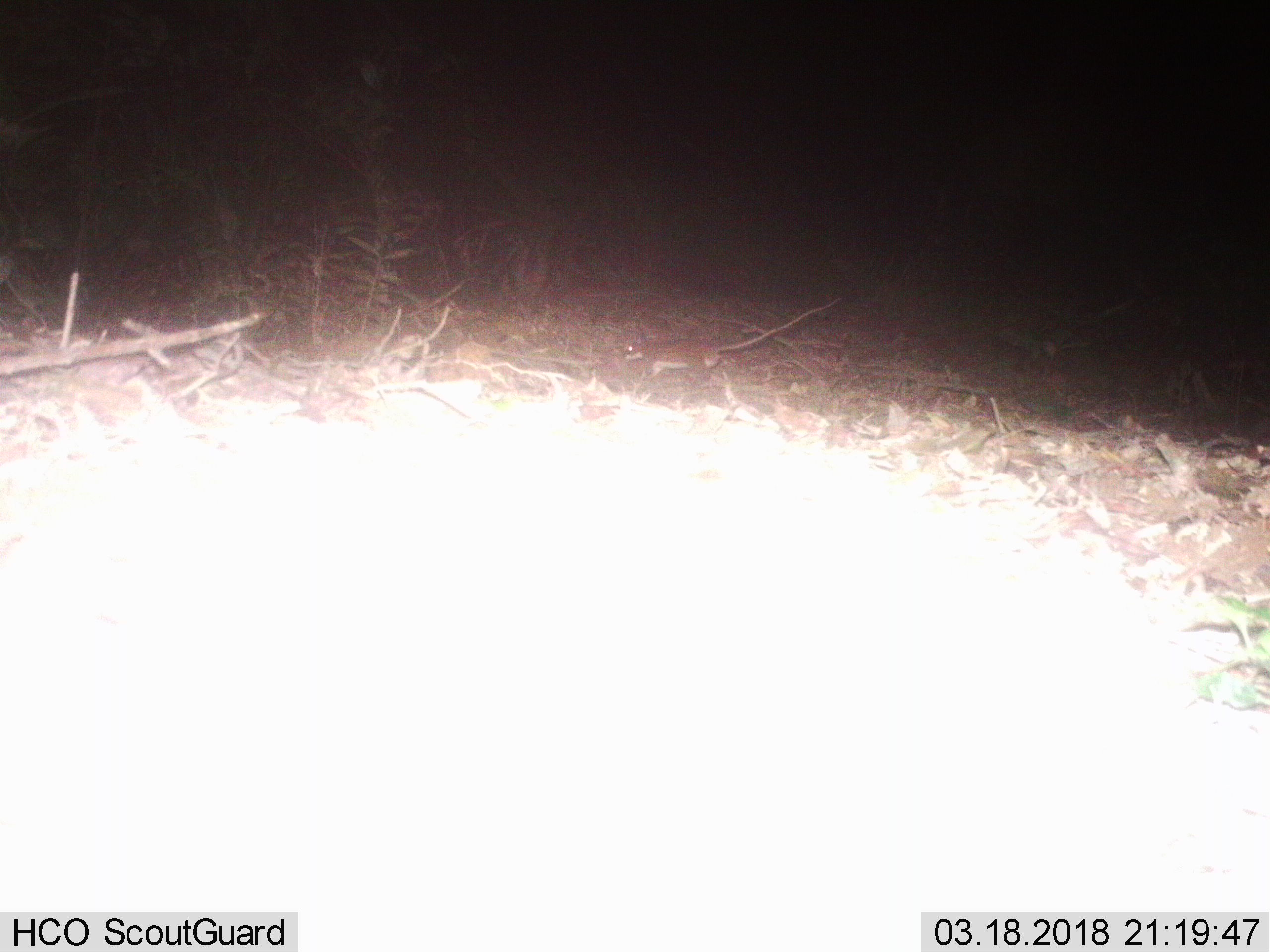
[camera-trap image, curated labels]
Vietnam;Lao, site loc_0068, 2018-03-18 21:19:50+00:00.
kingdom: Animalia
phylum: Chordata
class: Mammalia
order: Rodentia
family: Muridae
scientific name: Muridae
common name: old-world mice and rats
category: unidentified murid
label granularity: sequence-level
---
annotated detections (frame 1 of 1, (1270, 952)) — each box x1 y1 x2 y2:
unidentified murid: 623 296 847 379